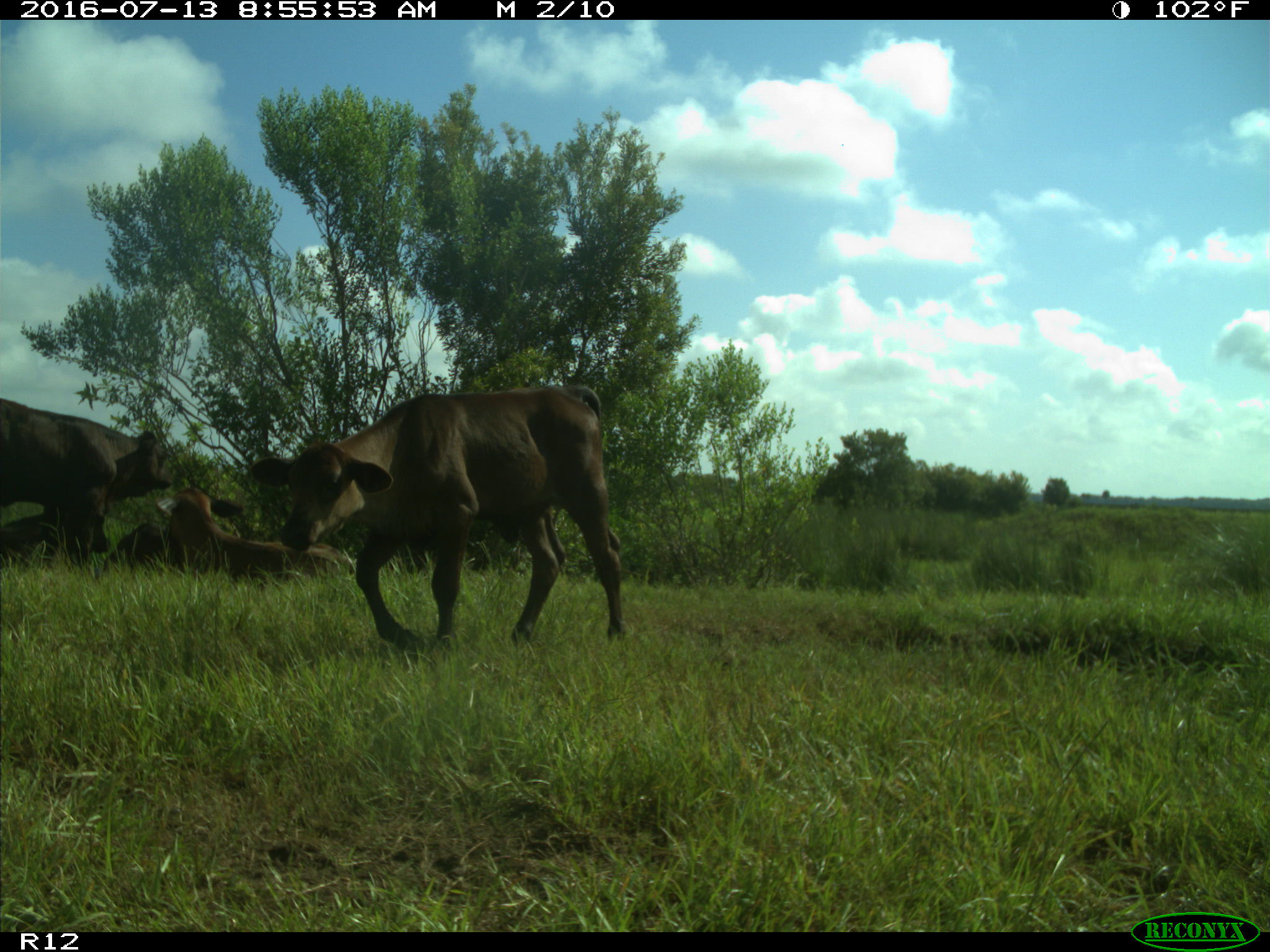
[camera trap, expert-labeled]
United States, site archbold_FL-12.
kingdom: Animalia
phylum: Chordata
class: Mammalia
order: Artiodactyla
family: Bovidae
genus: Bos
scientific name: Bos taurus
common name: domestic cow